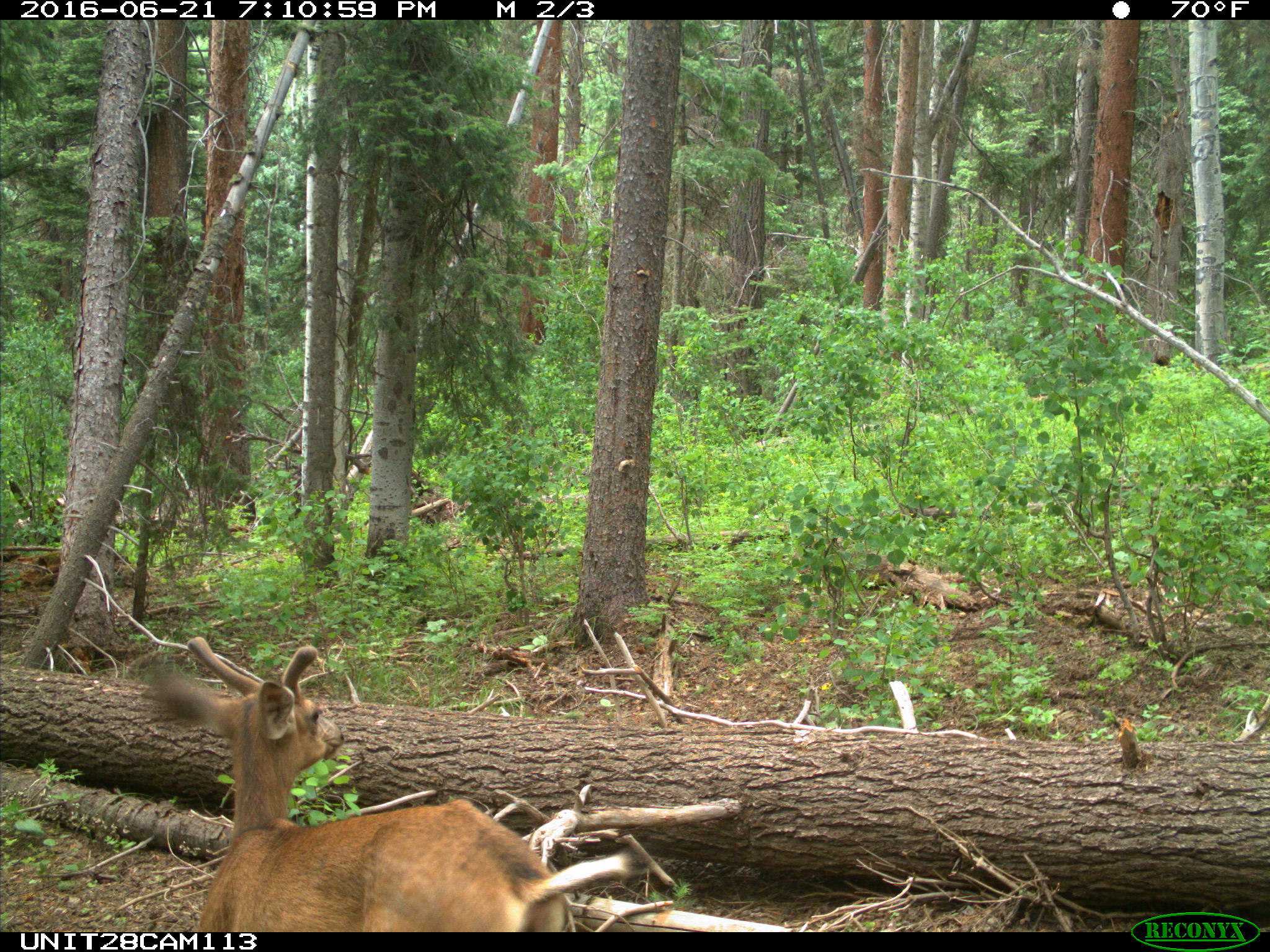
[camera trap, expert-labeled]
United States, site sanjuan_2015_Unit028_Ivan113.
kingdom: Animalia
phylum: Chordata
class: Mammalia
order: Artiodactyla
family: Cervidae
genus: Odocoileus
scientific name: Odocoileus hemionus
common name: mule deer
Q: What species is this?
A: Odocoileus hemionus (mule deer).